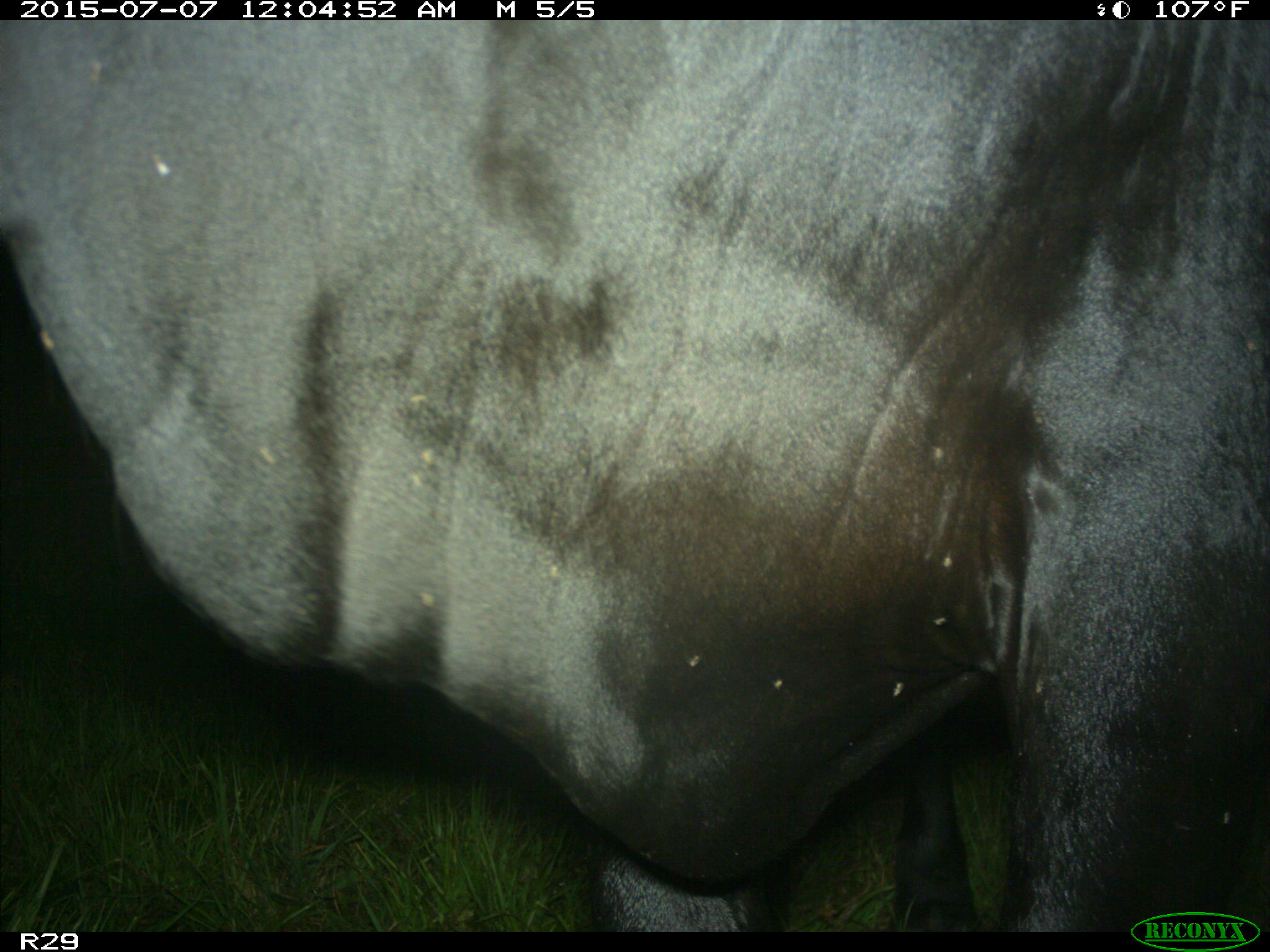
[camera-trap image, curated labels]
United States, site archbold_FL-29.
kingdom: Animalia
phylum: Chordata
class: Mammalia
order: Artiodactyla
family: Bovidae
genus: Bos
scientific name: Bos taurus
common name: domestic cow